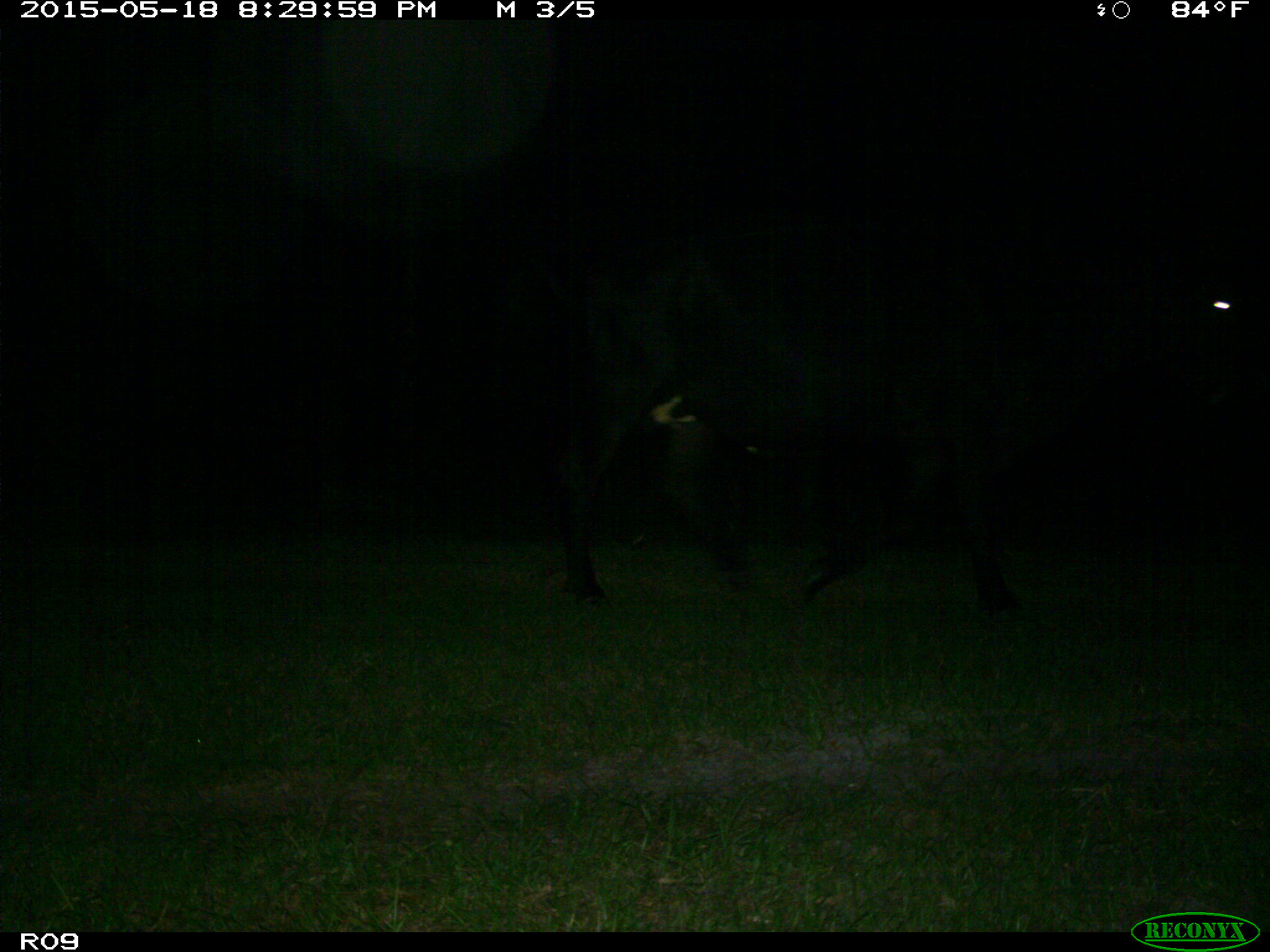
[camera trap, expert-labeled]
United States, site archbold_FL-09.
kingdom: Animalia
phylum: Chordata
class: Mammalia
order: Artiodactyla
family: Bovidae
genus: Bos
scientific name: Bos taurus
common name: domestic cow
Bos taurus (domestic cow).